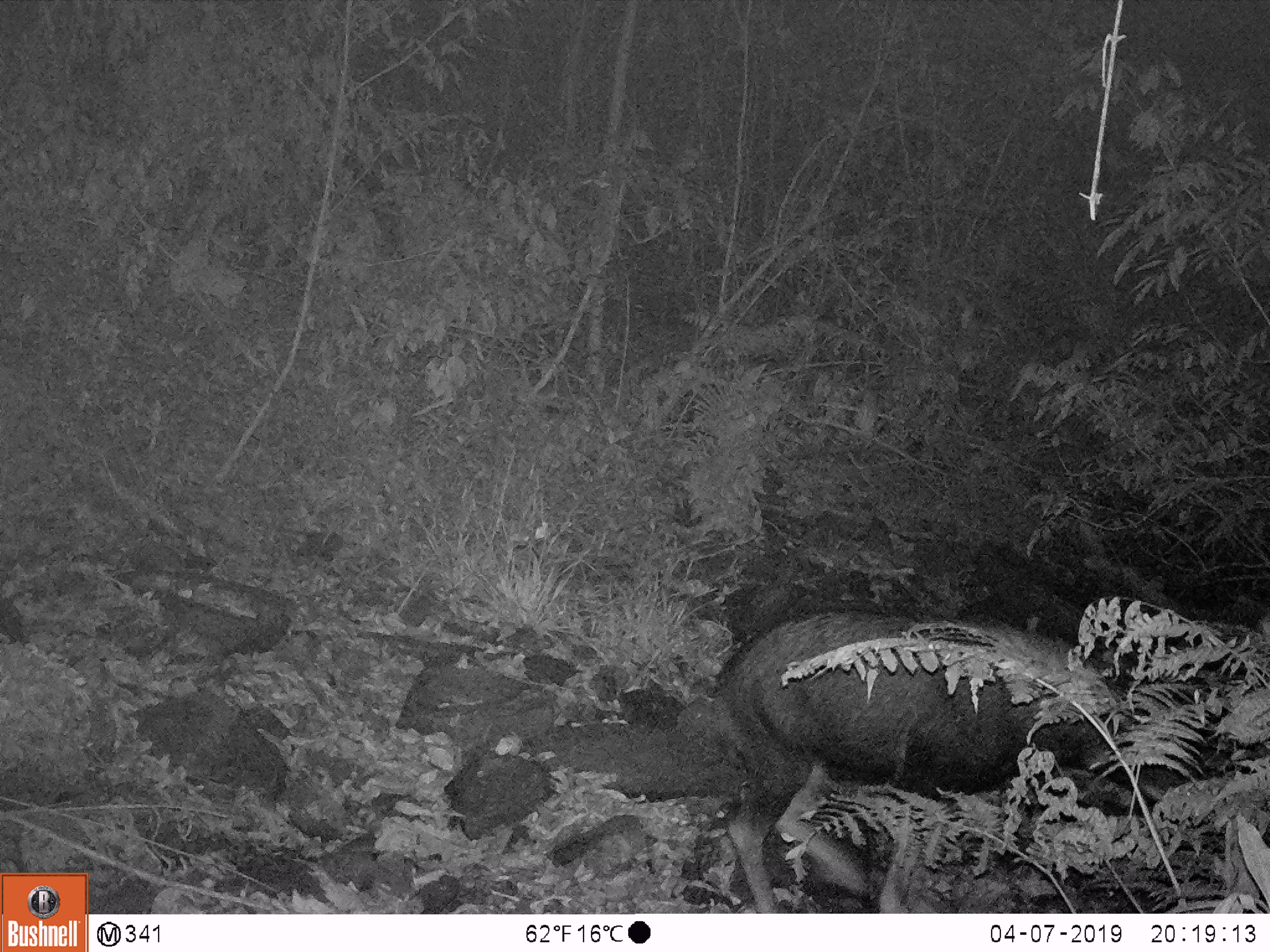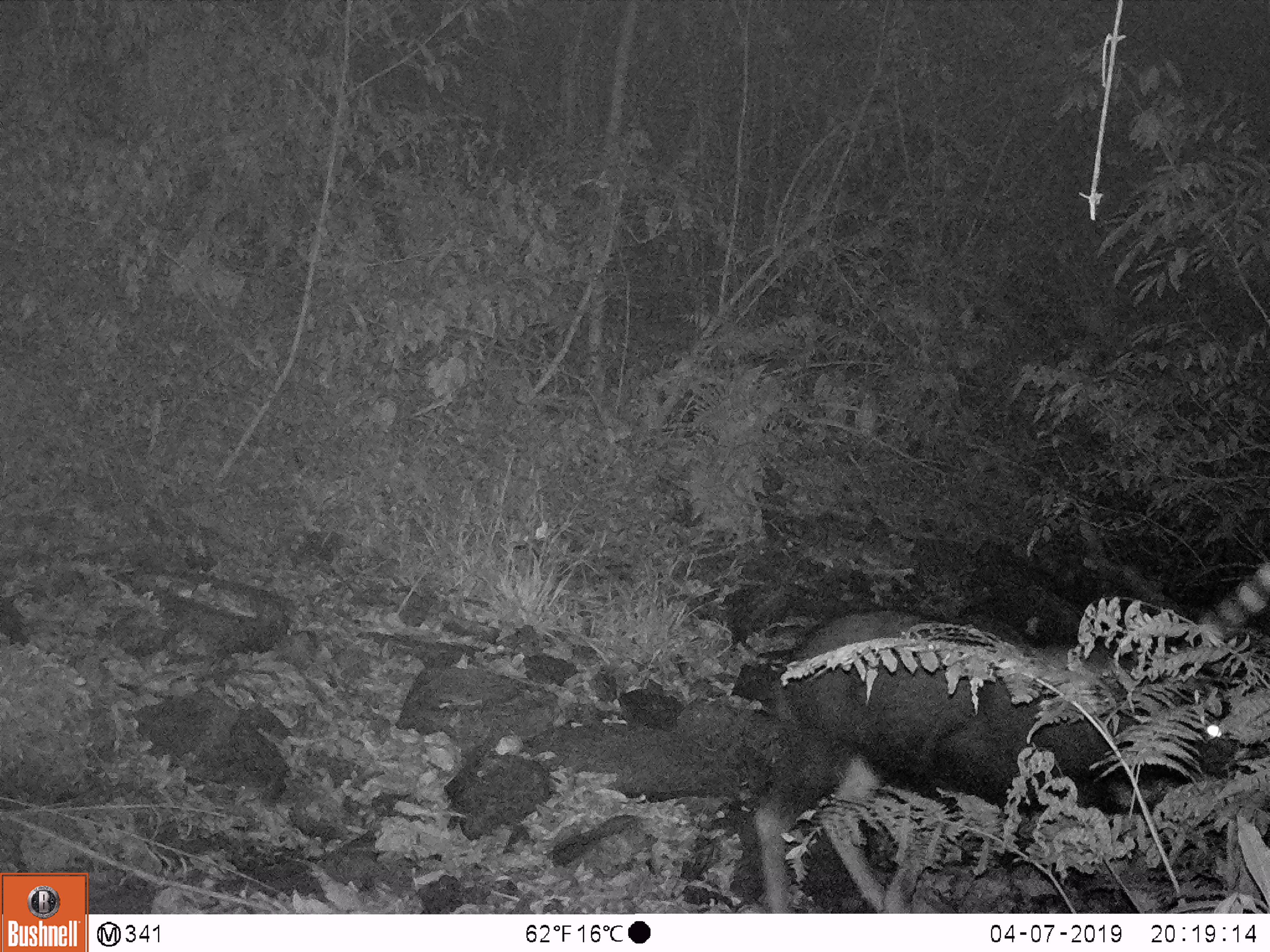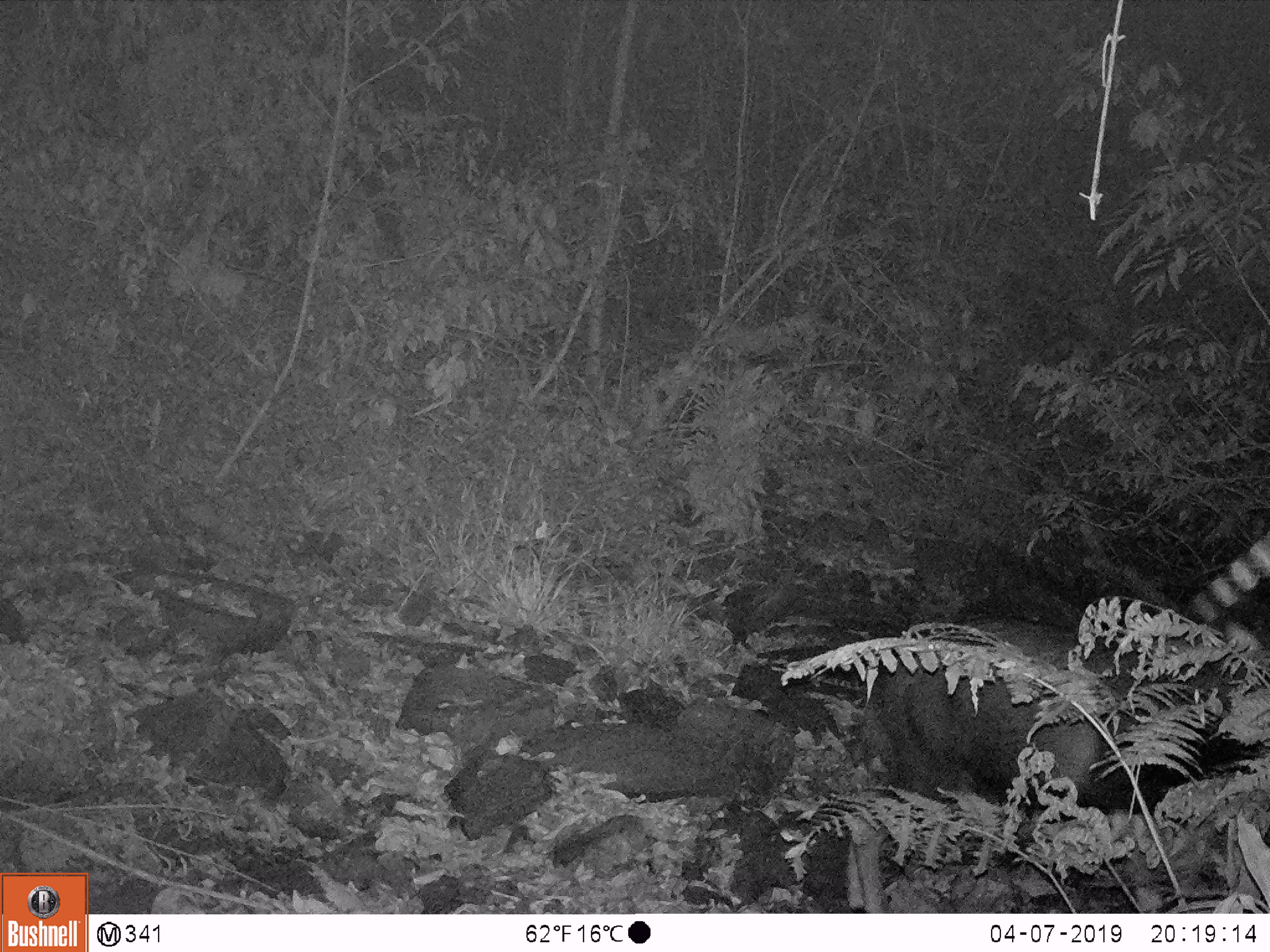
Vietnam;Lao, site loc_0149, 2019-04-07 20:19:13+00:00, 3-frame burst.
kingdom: Animalia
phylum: Chordata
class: Mammalia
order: Artiodactyla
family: Bovidae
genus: Capricornis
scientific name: Capricornis sumatraensis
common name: chinese serow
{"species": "chinese serow (Capricornis sumatraensis)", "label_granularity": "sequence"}